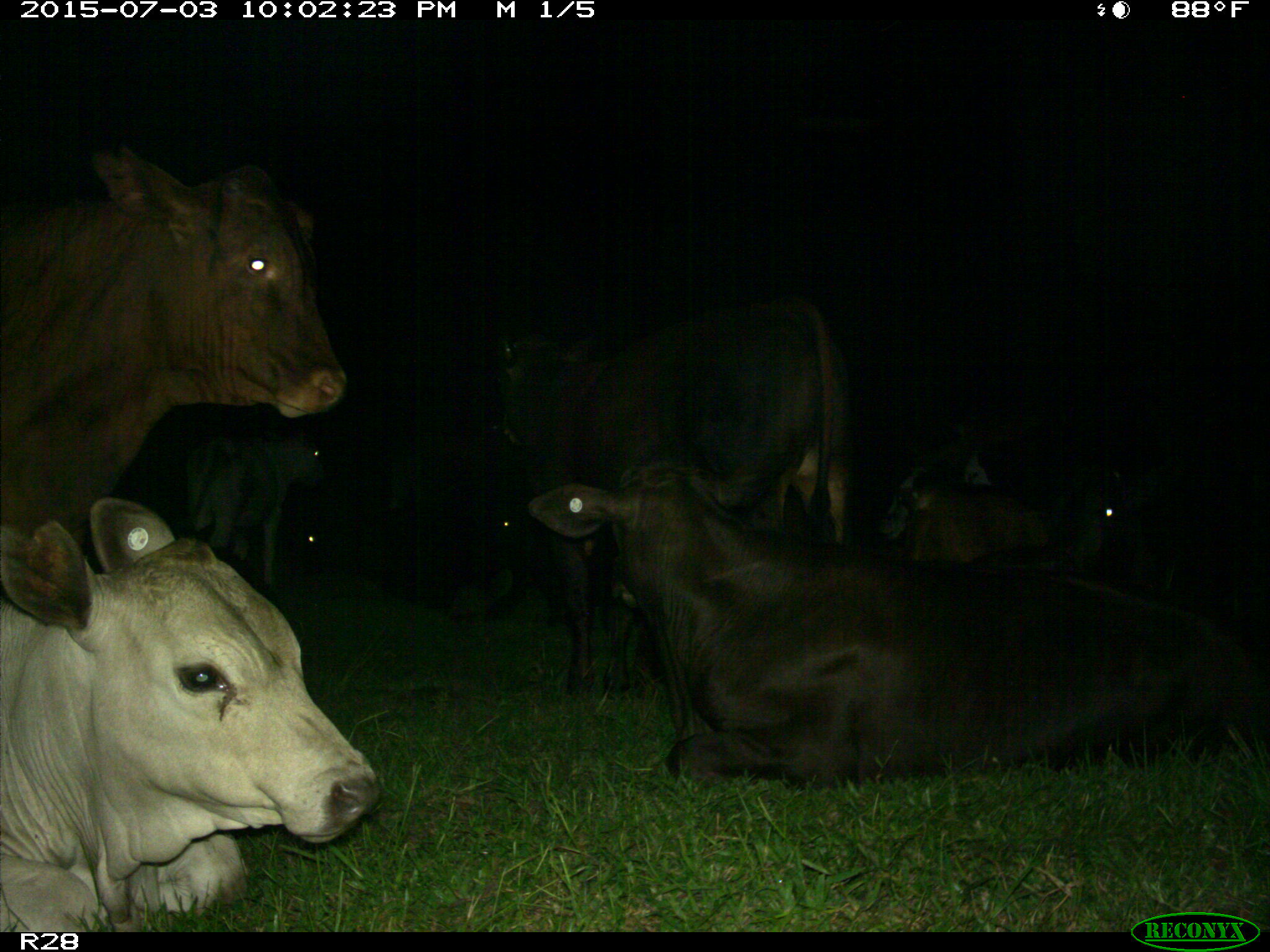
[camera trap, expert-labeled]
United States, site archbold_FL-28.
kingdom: Animalia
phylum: Chordata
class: Mammalia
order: Artiodactyla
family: Bovidae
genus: Bos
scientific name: Bos taurus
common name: domestic cow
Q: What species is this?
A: Bos taurus (domestic cow).